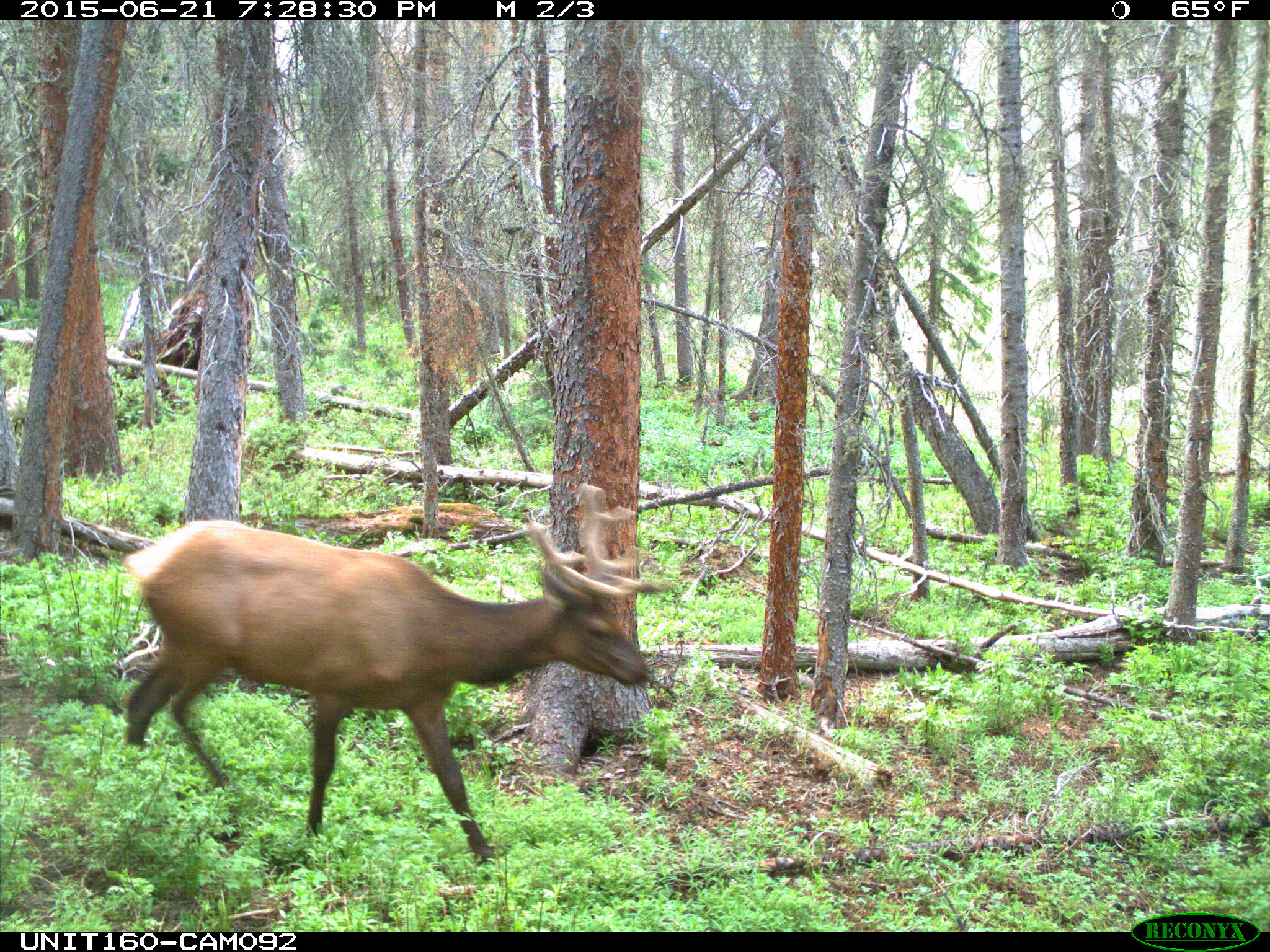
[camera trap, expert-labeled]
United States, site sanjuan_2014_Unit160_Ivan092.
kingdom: Animalia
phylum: Chordata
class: Mammalia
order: Artiodactyla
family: Cervidae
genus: Cervus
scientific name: Cervus elaphus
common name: red deer